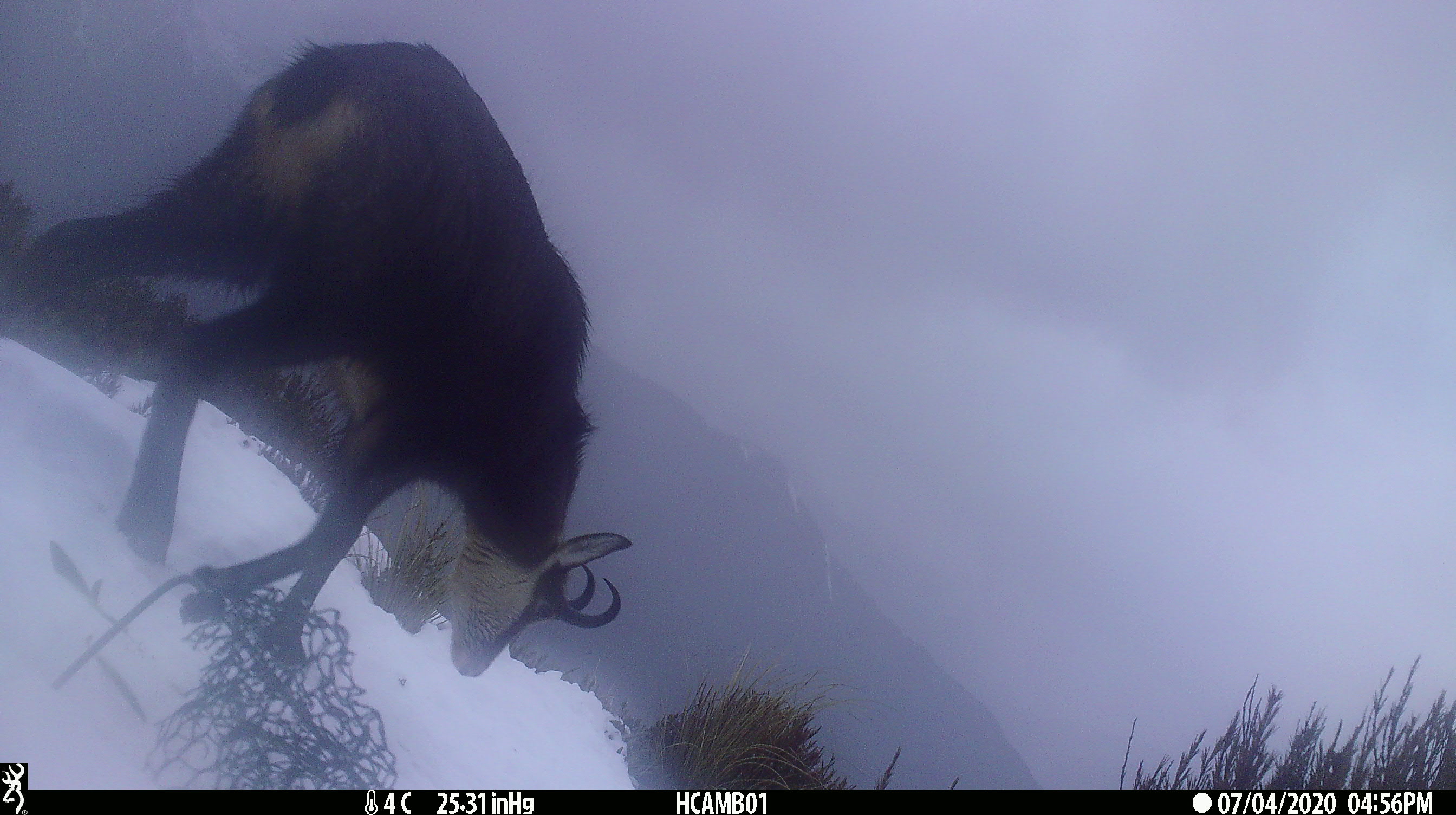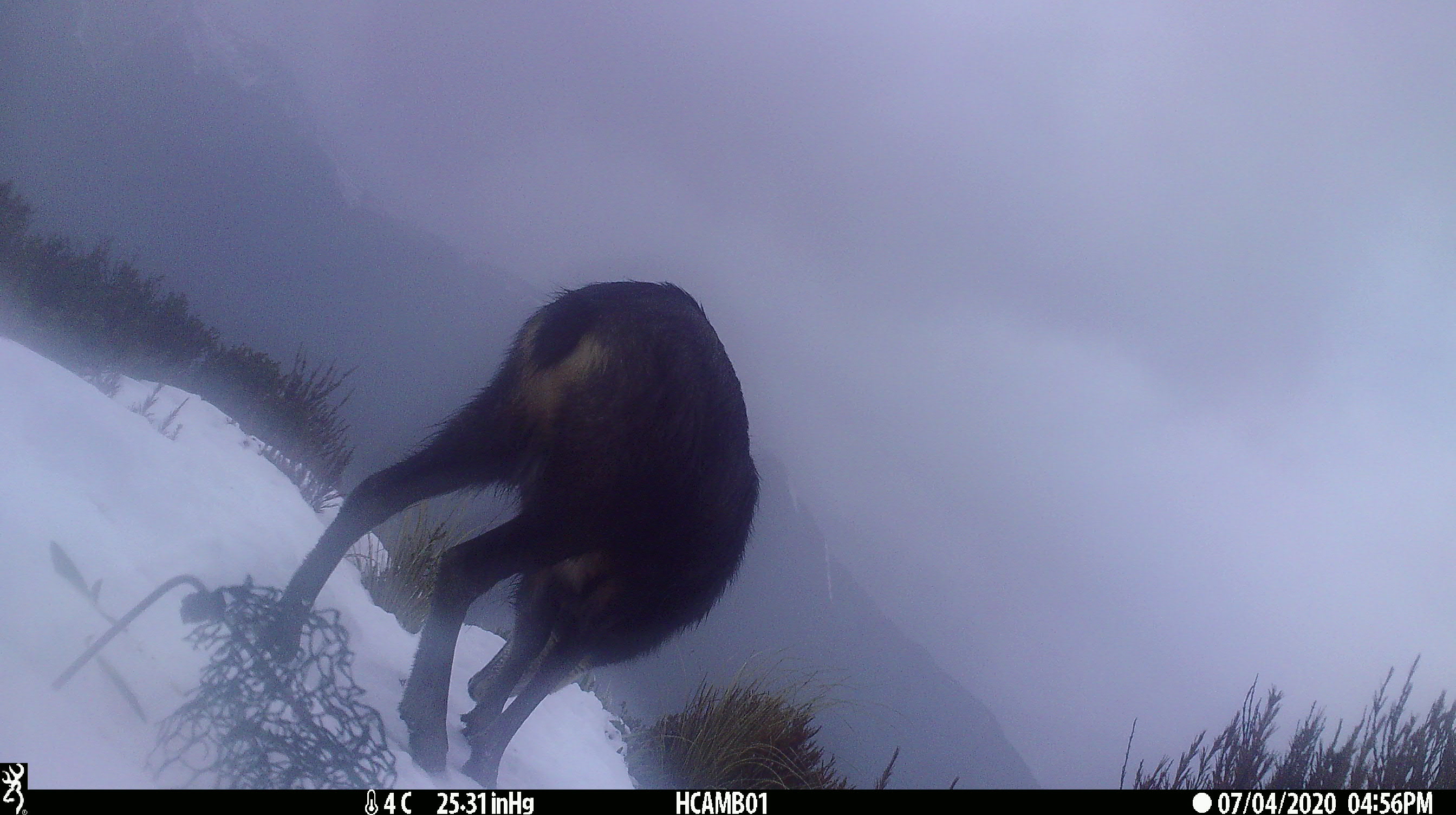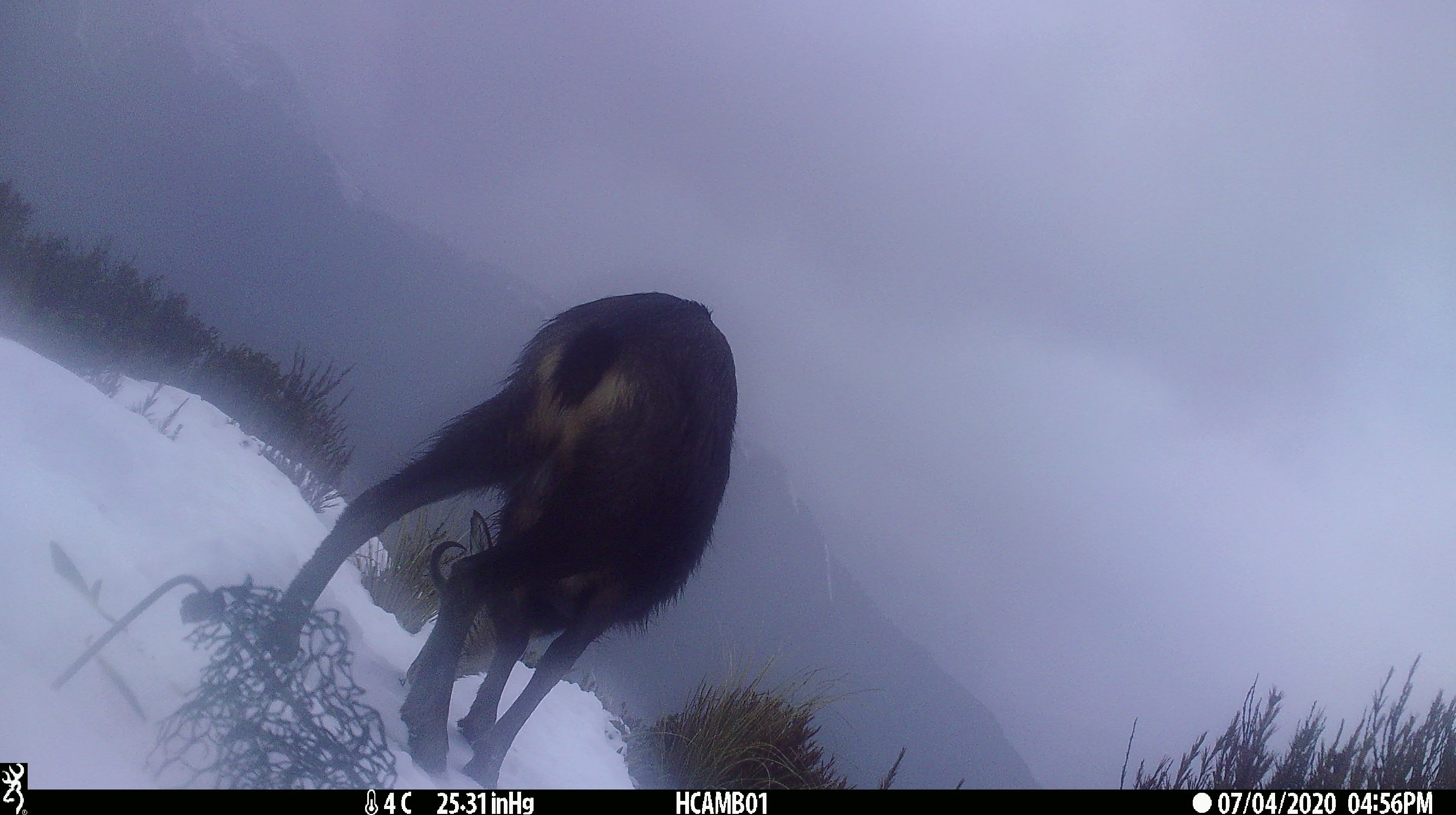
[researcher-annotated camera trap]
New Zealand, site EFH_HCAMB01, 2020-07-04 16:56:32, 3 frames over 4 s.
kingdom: Animalia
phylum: Chordata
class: Mammalia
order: Artiodactyla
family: Bovidae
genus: Rupicapra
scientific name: Rupicapra rupicapra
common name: alpine chamois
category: chamois